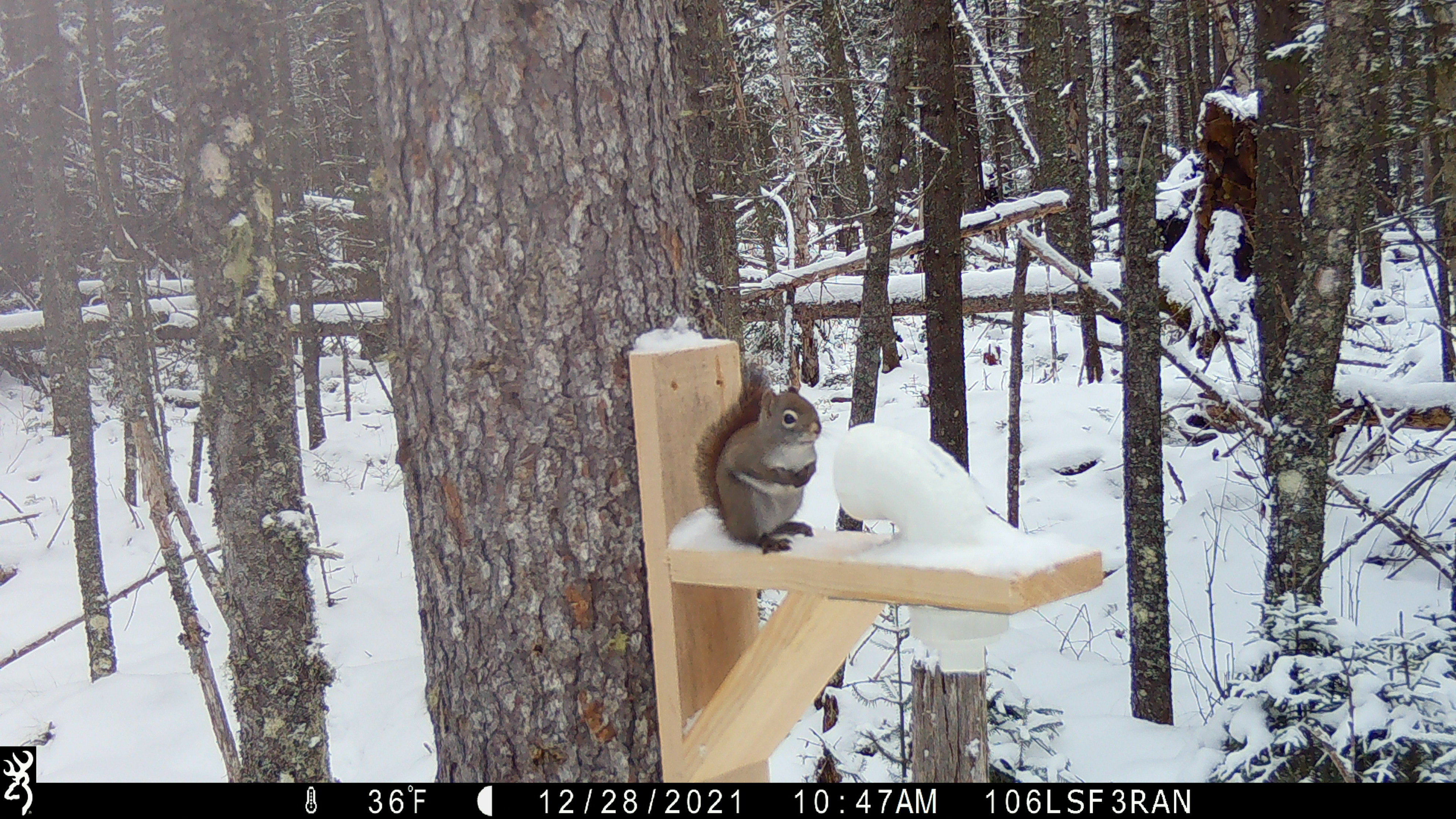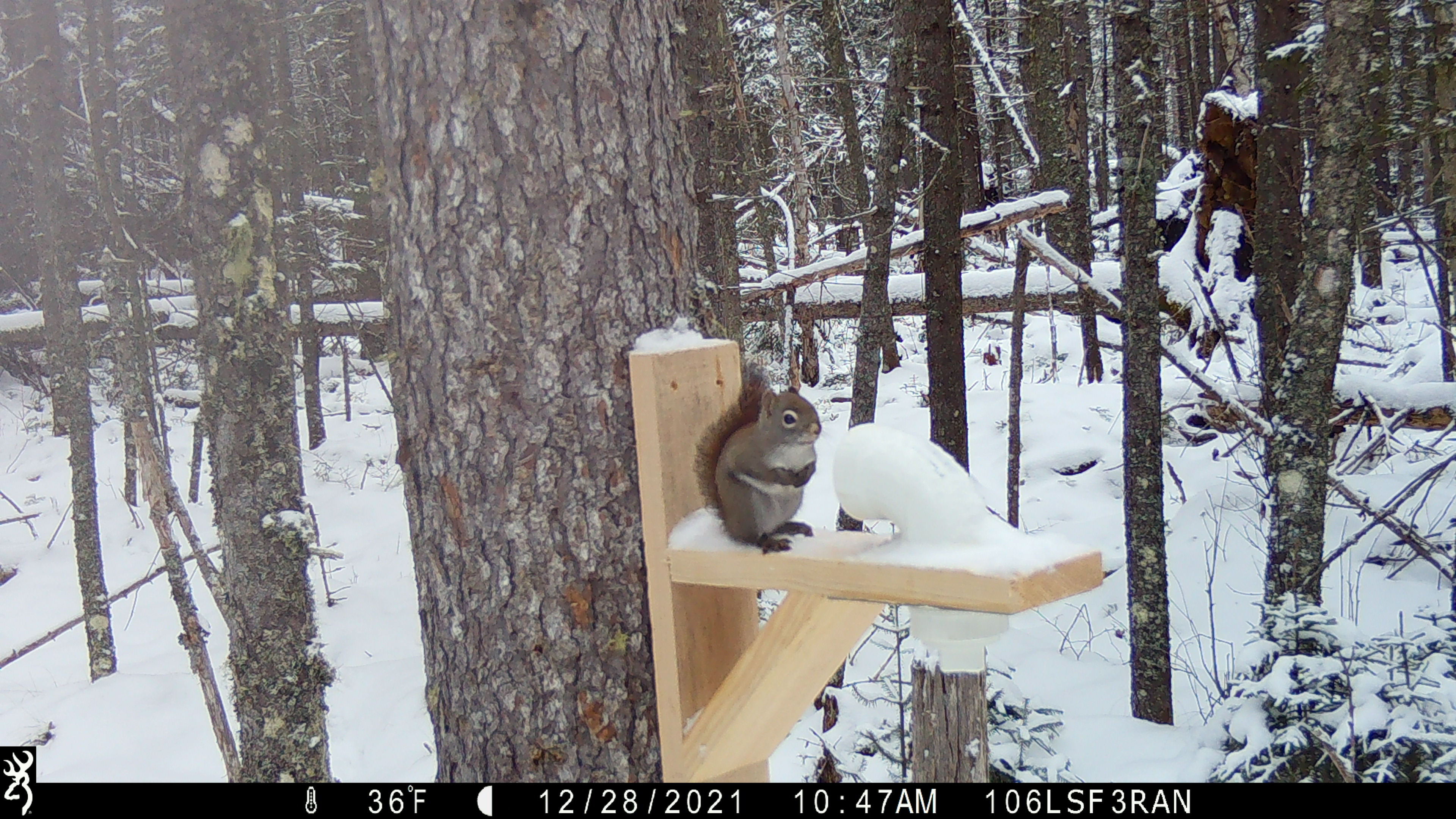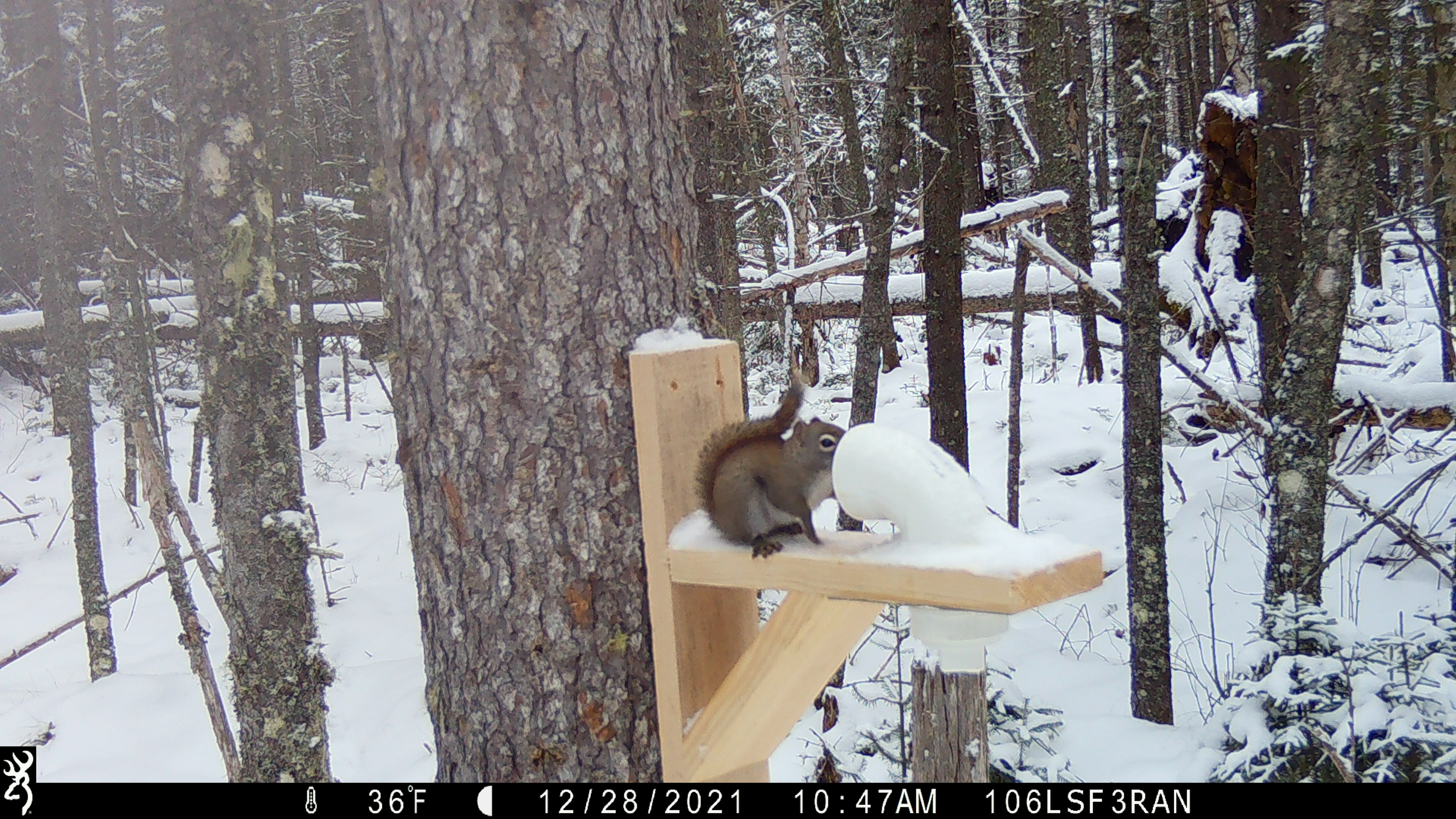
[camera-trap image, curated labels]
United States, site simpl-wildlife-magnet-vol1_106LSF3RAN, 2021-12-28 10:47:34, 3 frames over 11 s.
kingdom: Animalia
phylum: Chordata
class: Mammalia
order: Rodentia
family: Sciuridae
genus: Tamiasciurus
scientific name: Tamiasciurus hudsonicus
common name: red squirrel